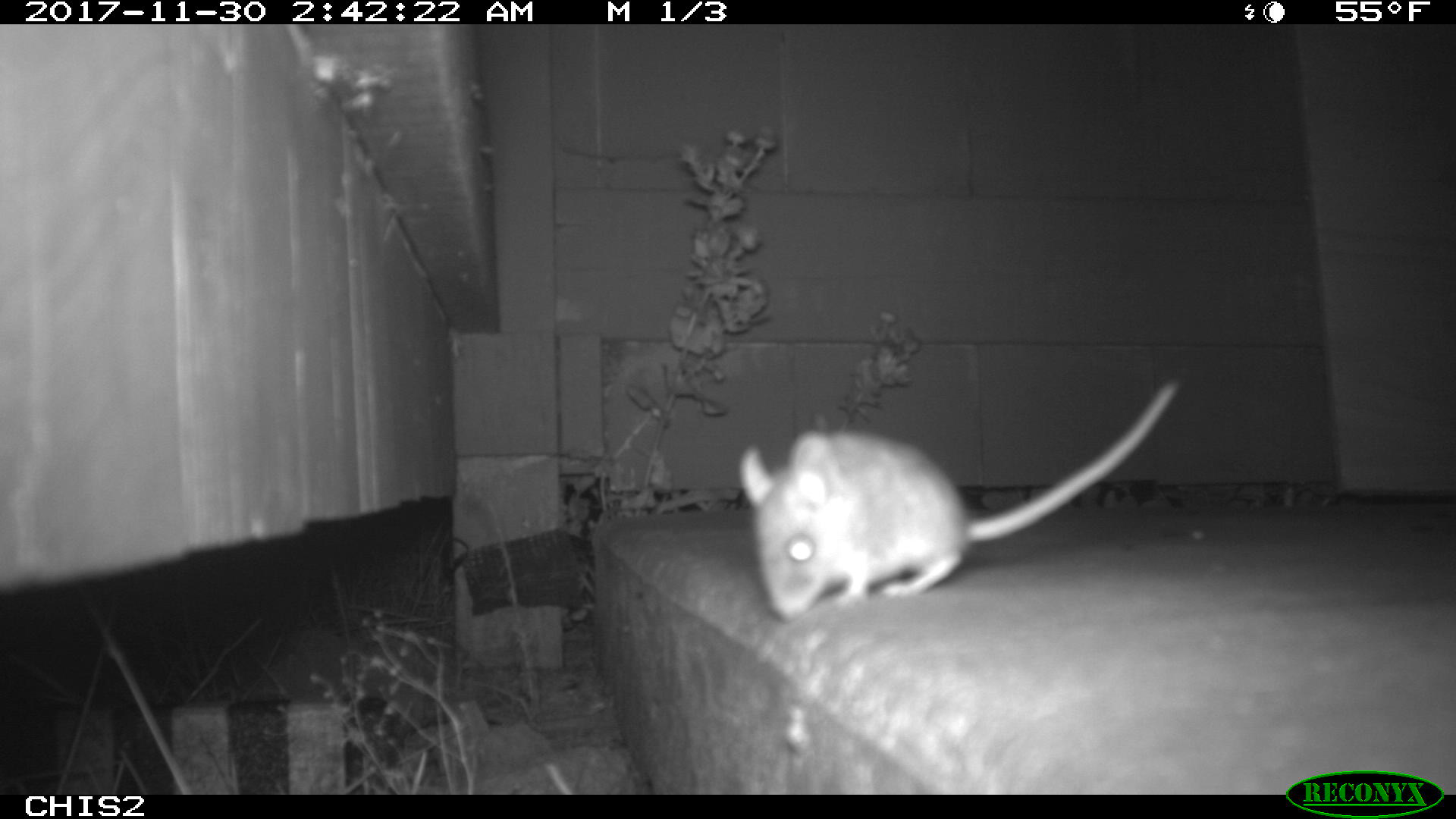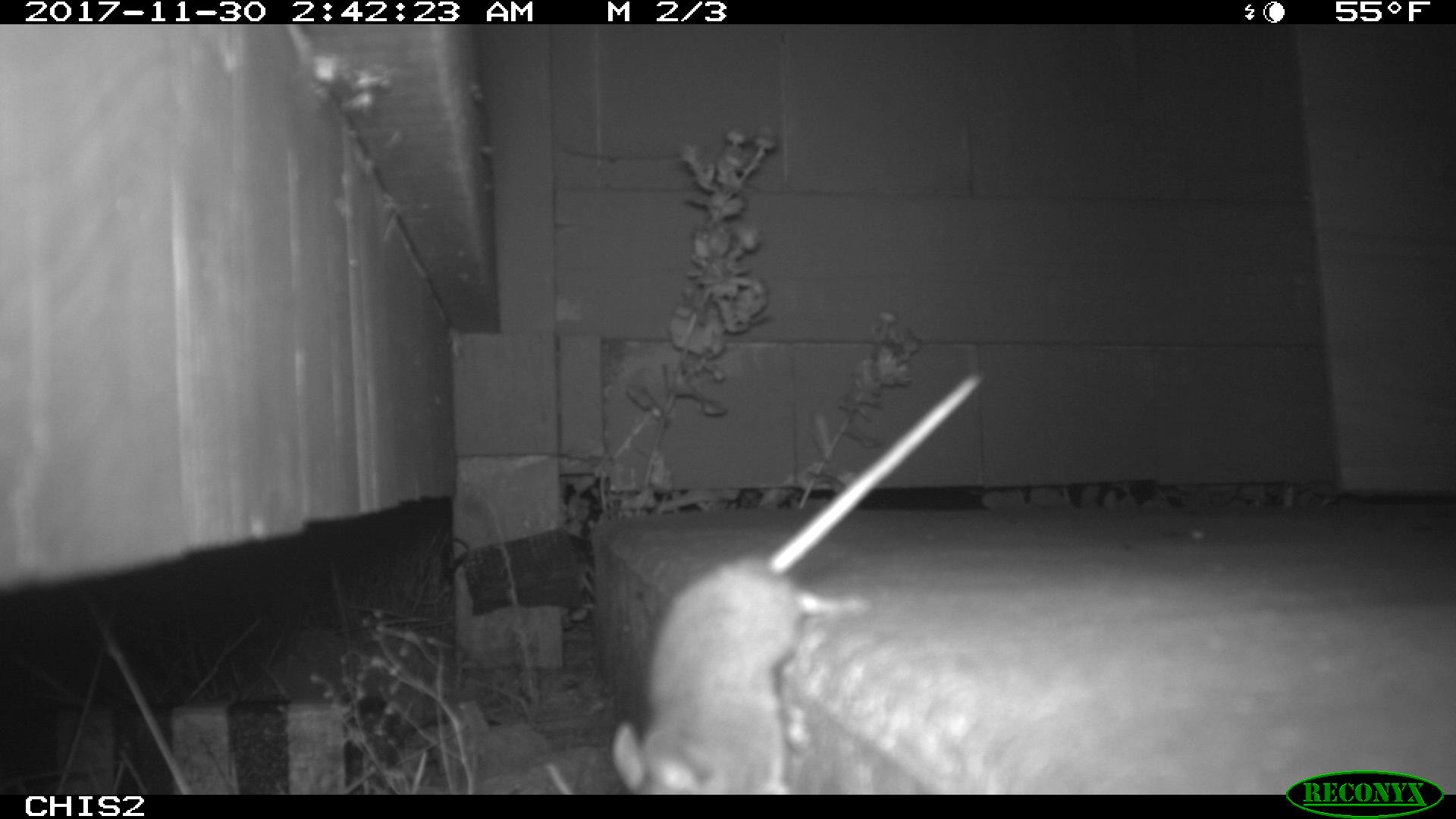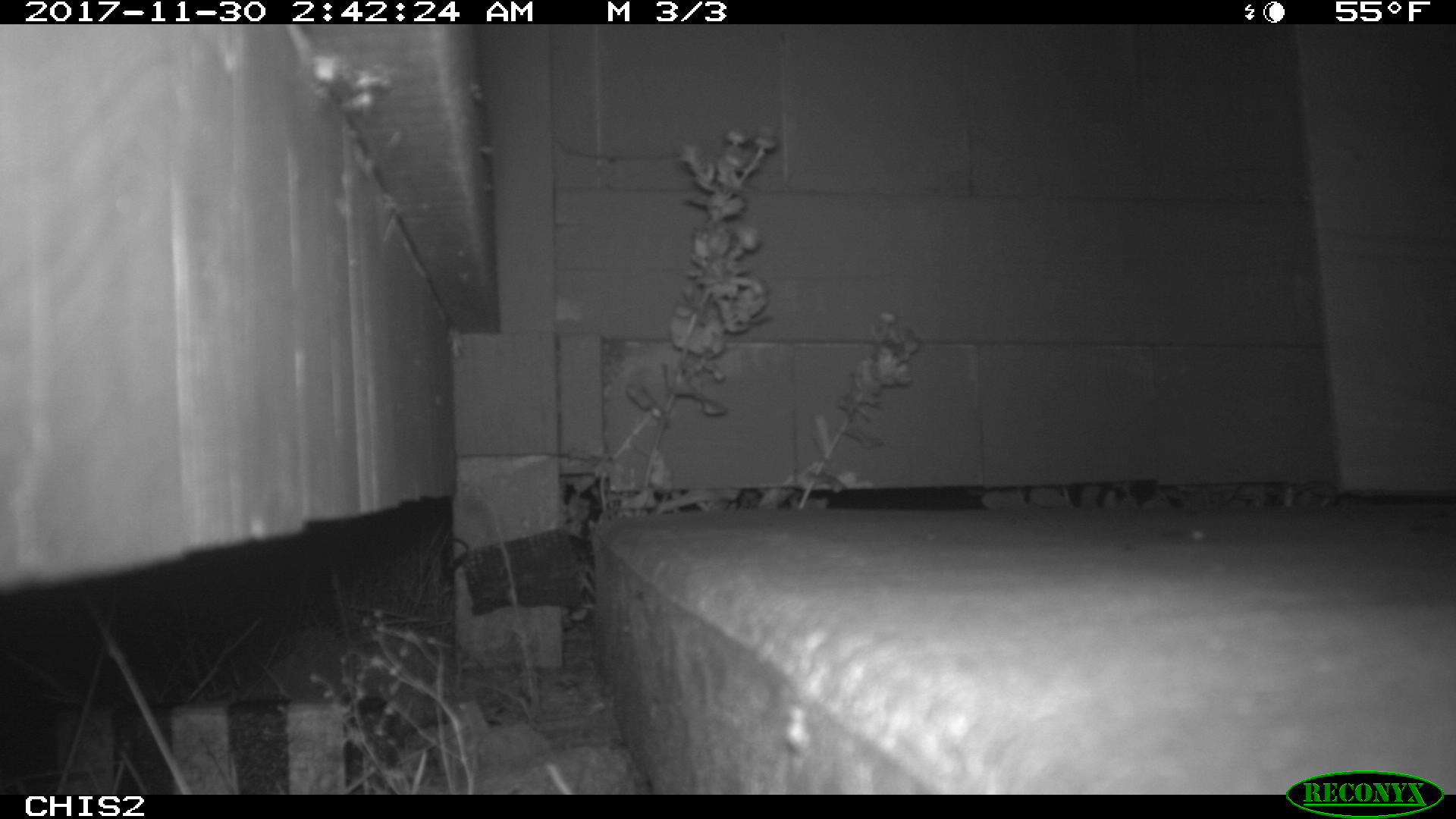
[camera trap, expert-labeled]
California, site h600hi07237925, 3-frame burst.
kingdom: Animalia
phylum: Chordata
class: Mammalia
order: Rodentia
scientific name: Rodentia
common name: rodent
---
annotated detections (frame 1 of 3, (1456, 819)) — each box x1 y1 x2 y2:
rodent: 739 380 1180 623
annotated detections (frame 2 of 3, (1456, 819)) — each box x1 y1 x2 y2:
rodent: 609 372 984 795